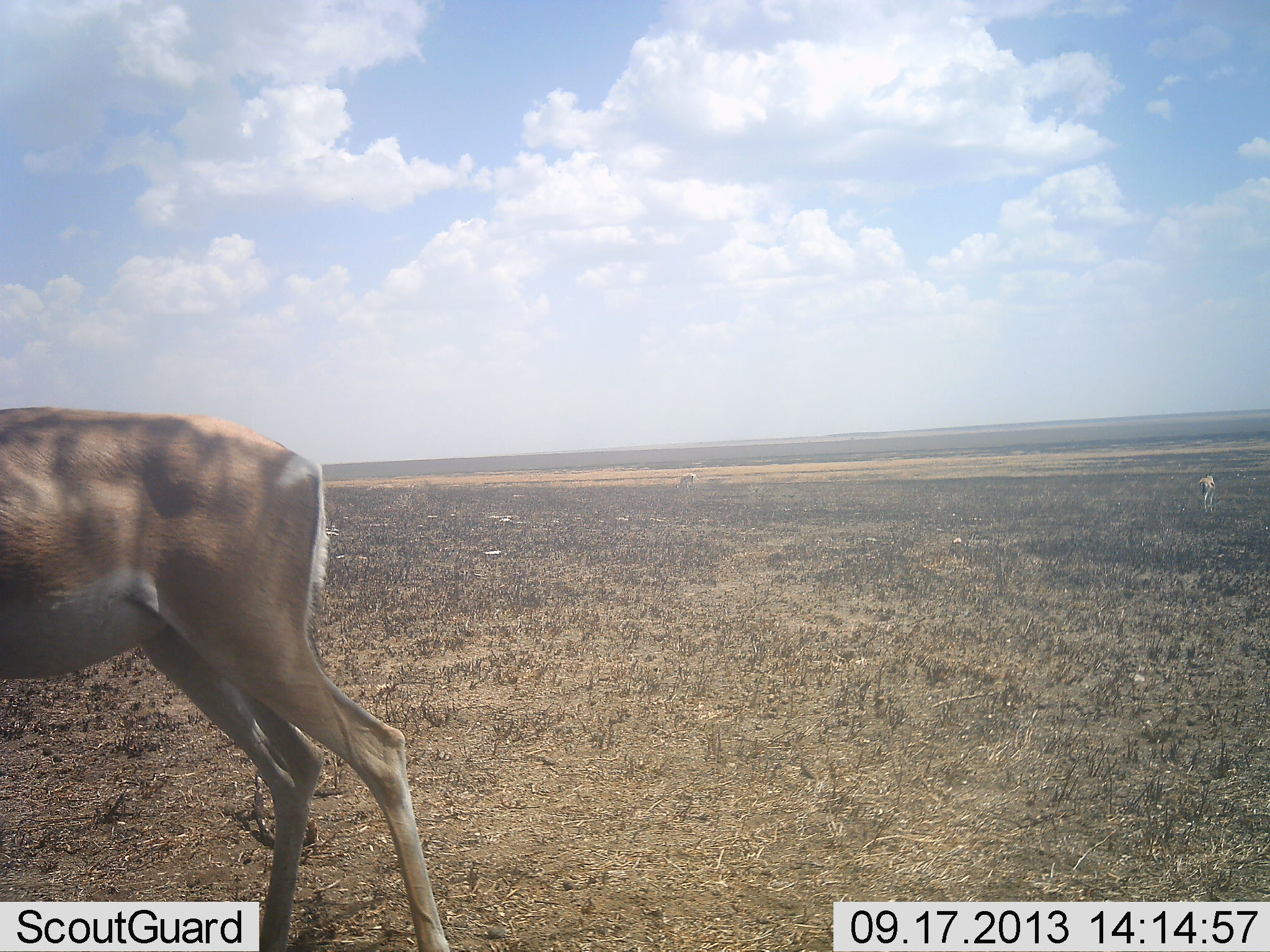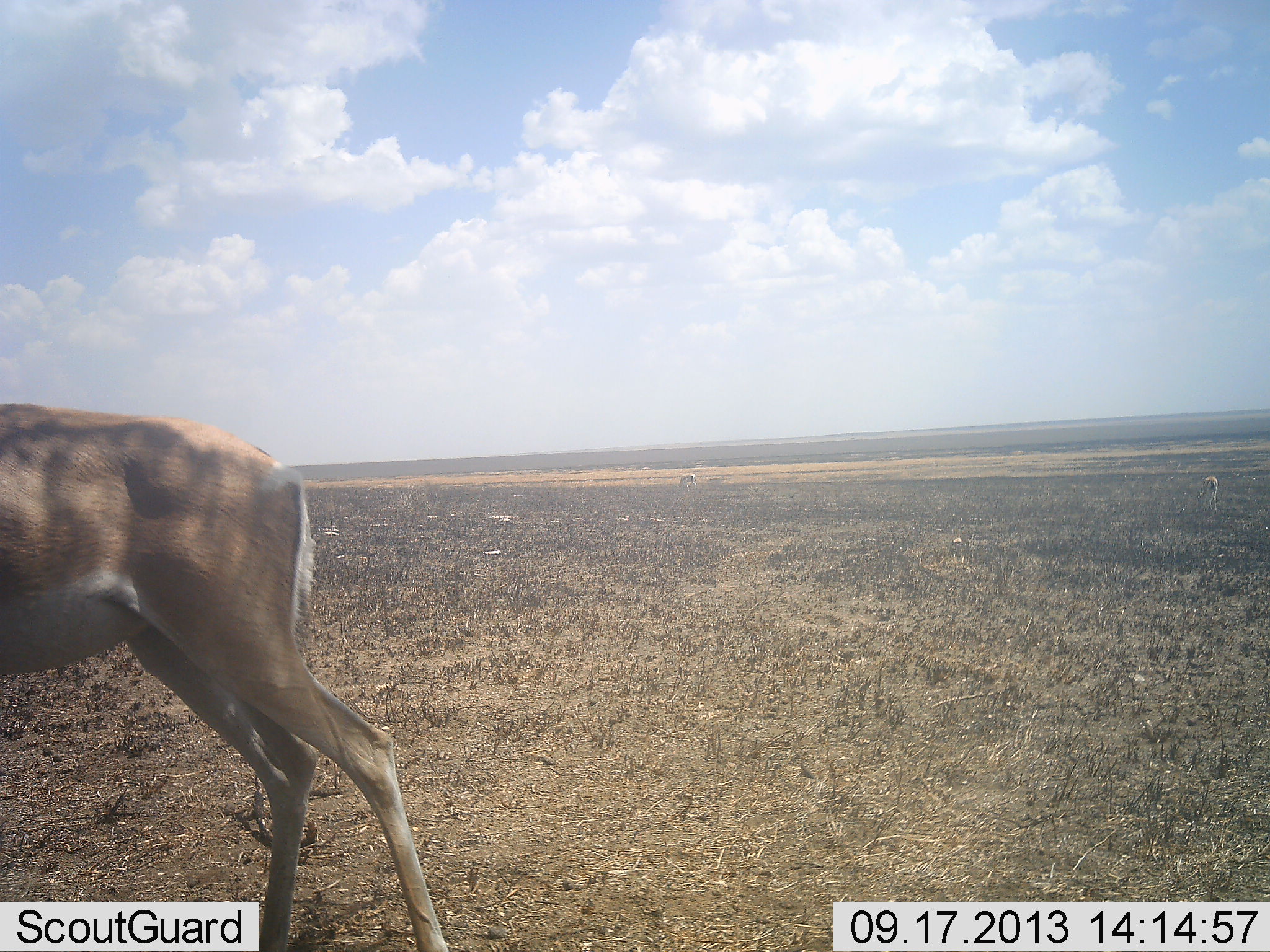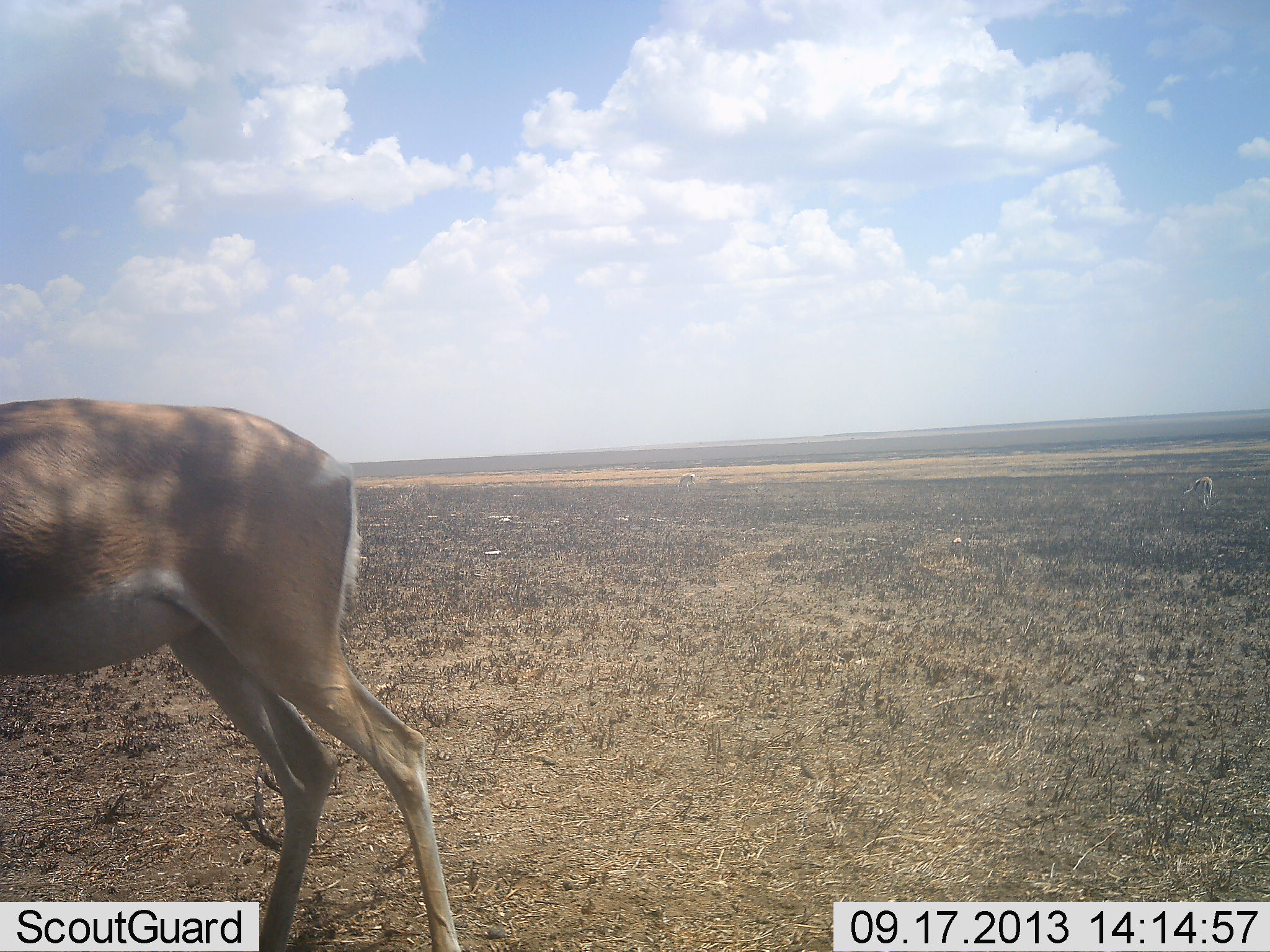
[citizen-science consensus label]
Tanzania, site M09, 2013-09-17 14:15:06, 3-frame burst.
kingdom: Animalia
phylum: Chordata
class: Mammalia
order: Artiodactyla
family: Bovidae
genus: Nanger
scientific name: Nanger granti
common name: grant's gazelle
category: gazellegrants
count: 2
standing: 81%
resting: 3%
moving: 23%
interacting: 0%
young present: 0%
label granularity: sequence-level